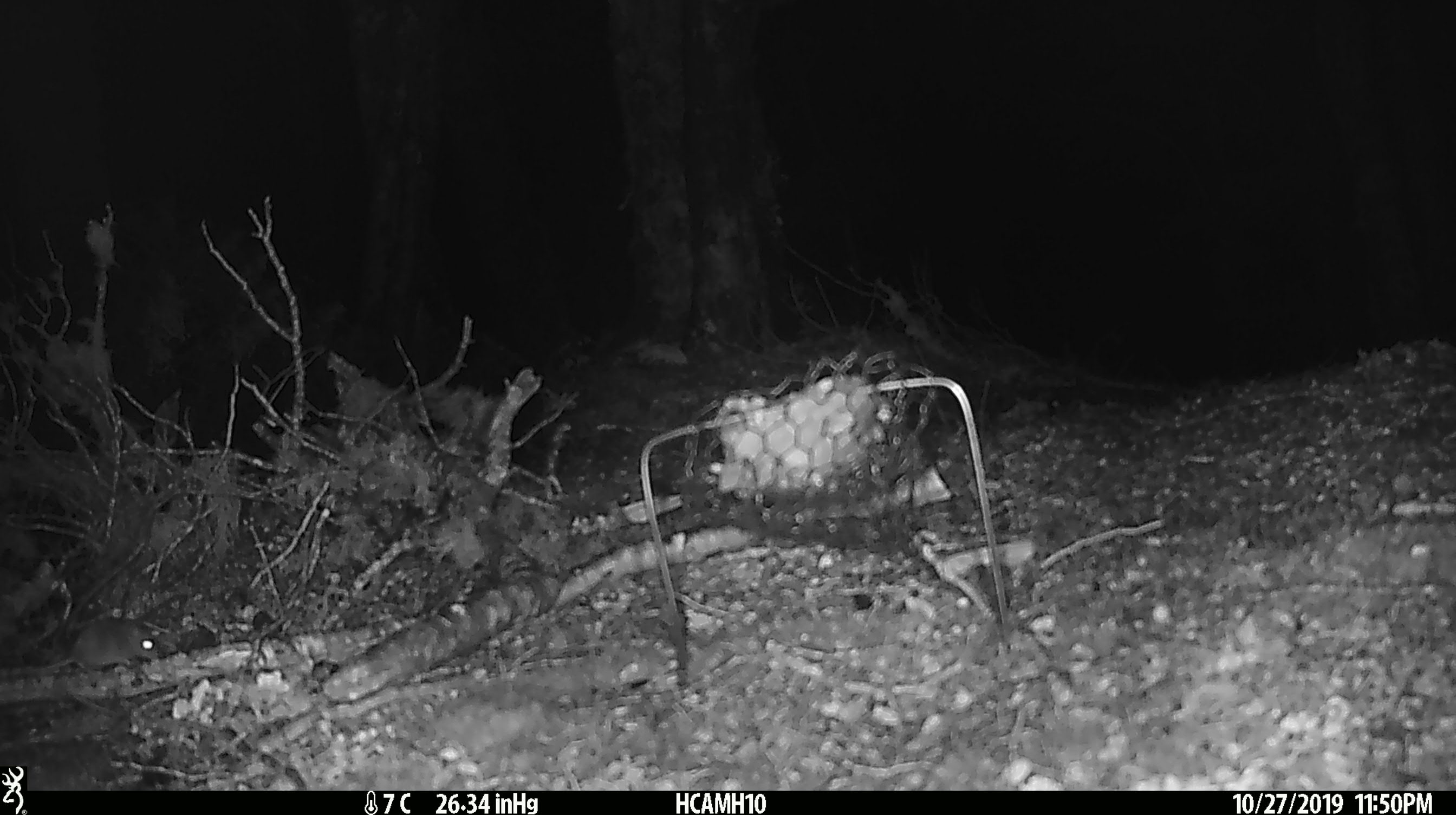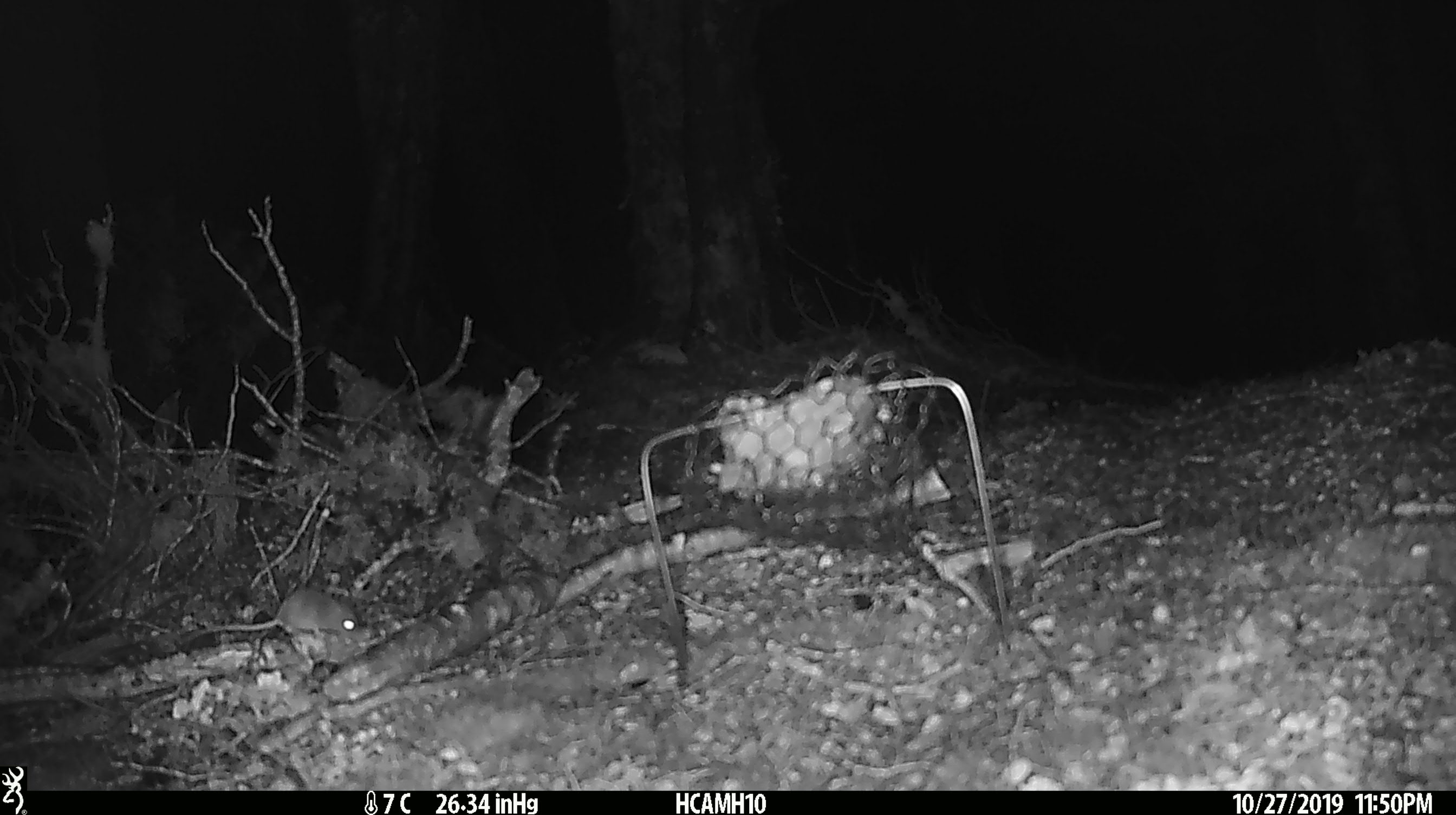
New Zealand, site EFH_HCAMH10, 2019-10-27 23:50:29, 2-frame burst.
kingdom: Animalia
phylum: Chordata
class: Mammalia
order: Rodentia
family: Muridae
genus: Mus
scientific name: Mus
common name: mouse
Mouse (Mus).